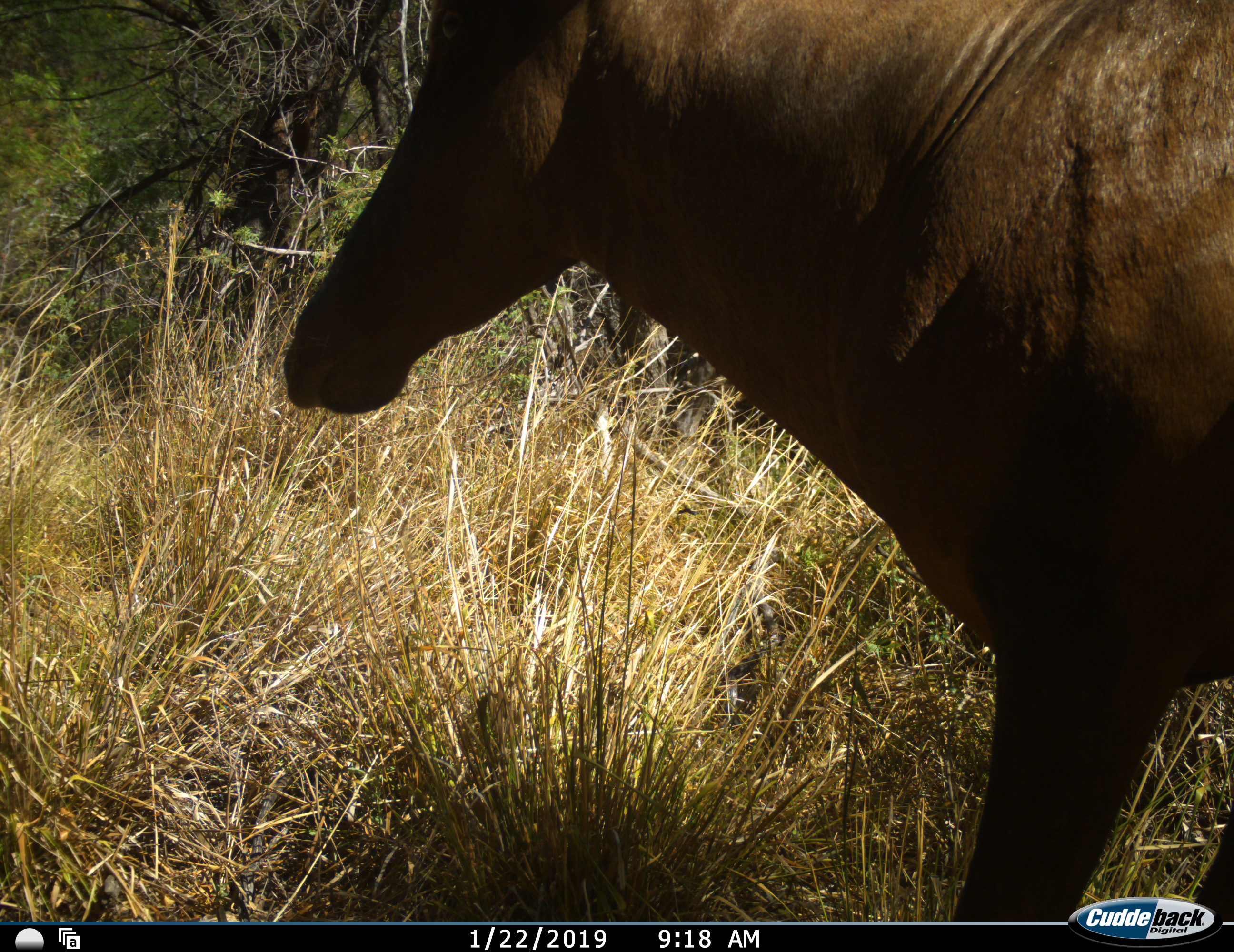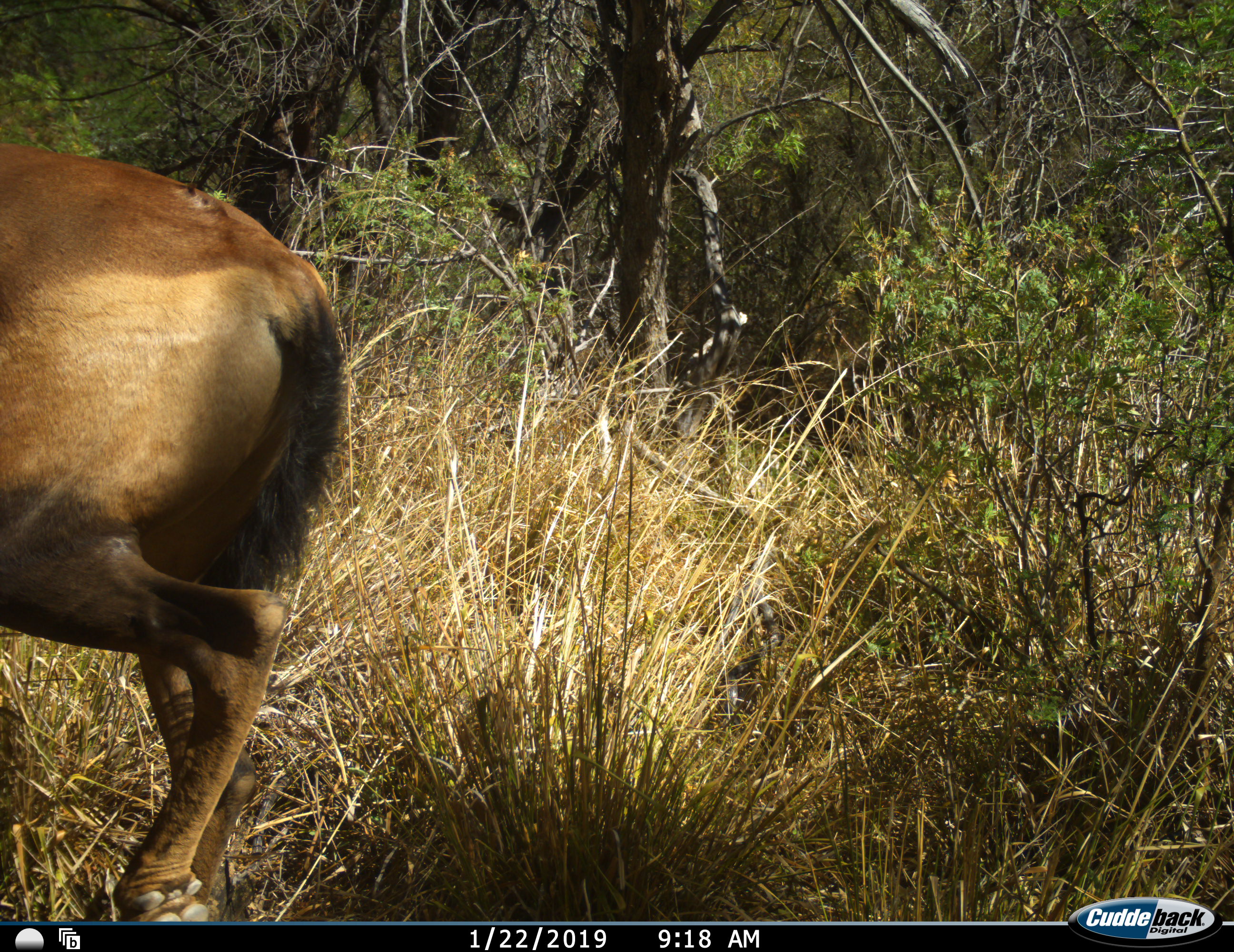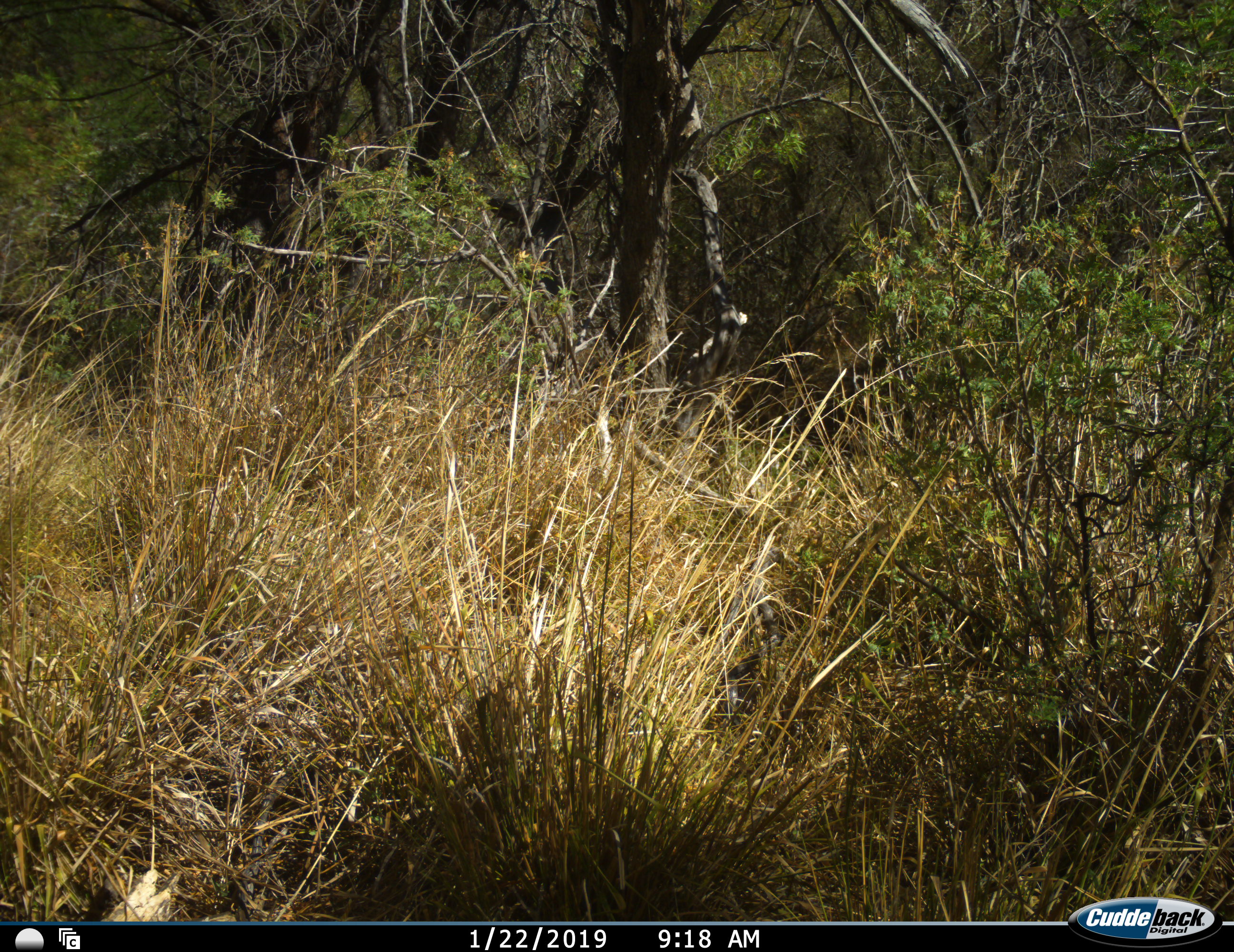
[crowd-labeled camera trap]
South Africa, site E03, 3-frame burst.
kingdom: Animalia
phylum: Chordata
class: Mammalia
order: Artiodactyla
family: Bovidae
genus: Alcelaphus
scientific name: Alcelaphus buselaphus caama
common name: red hartebeest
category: hartebeestred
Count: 1.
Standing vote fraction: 20%.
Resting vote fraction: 0%.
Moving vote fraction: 80%.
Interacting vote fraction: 0%.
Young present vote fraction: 0%.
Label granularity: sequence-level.